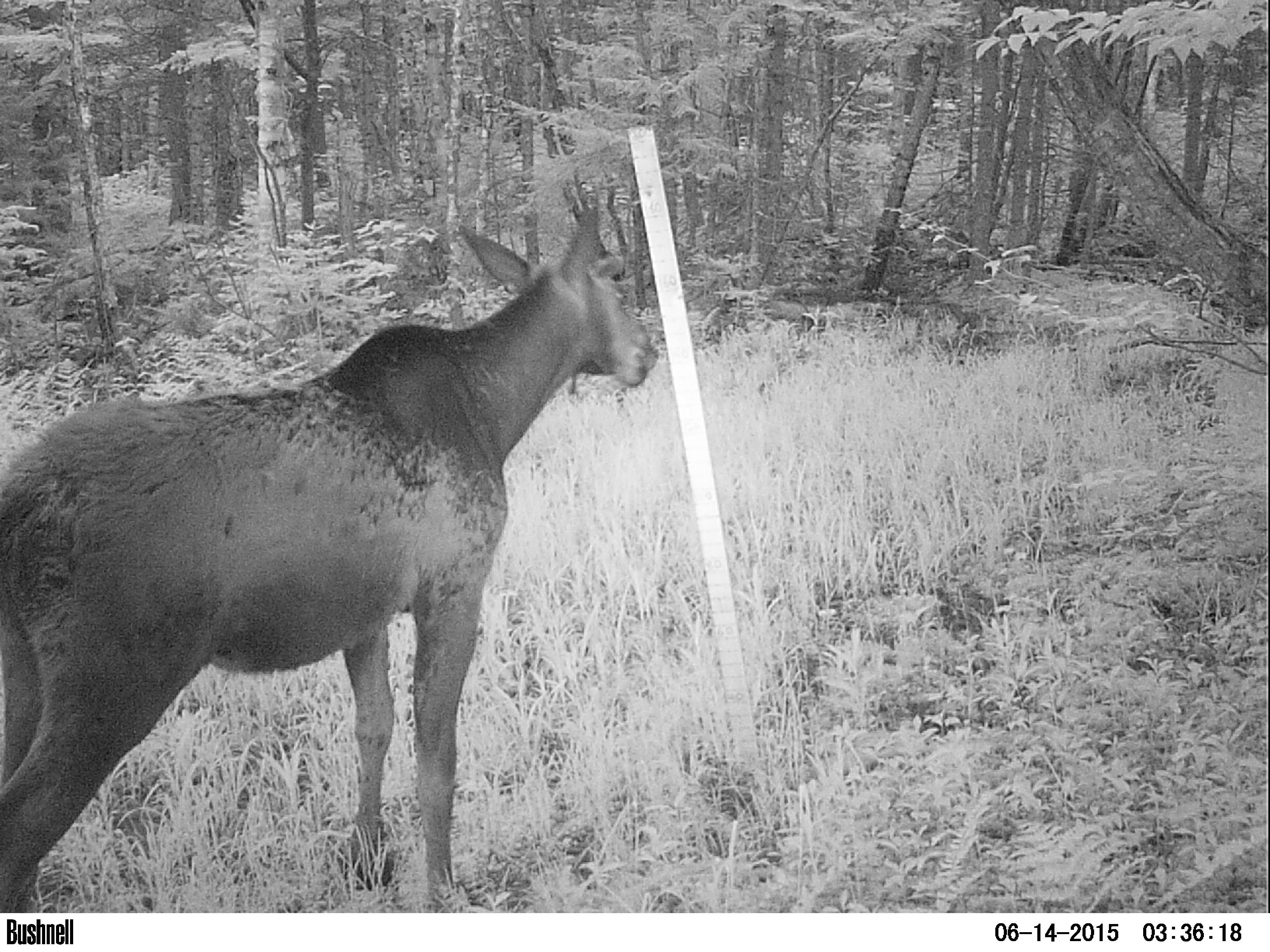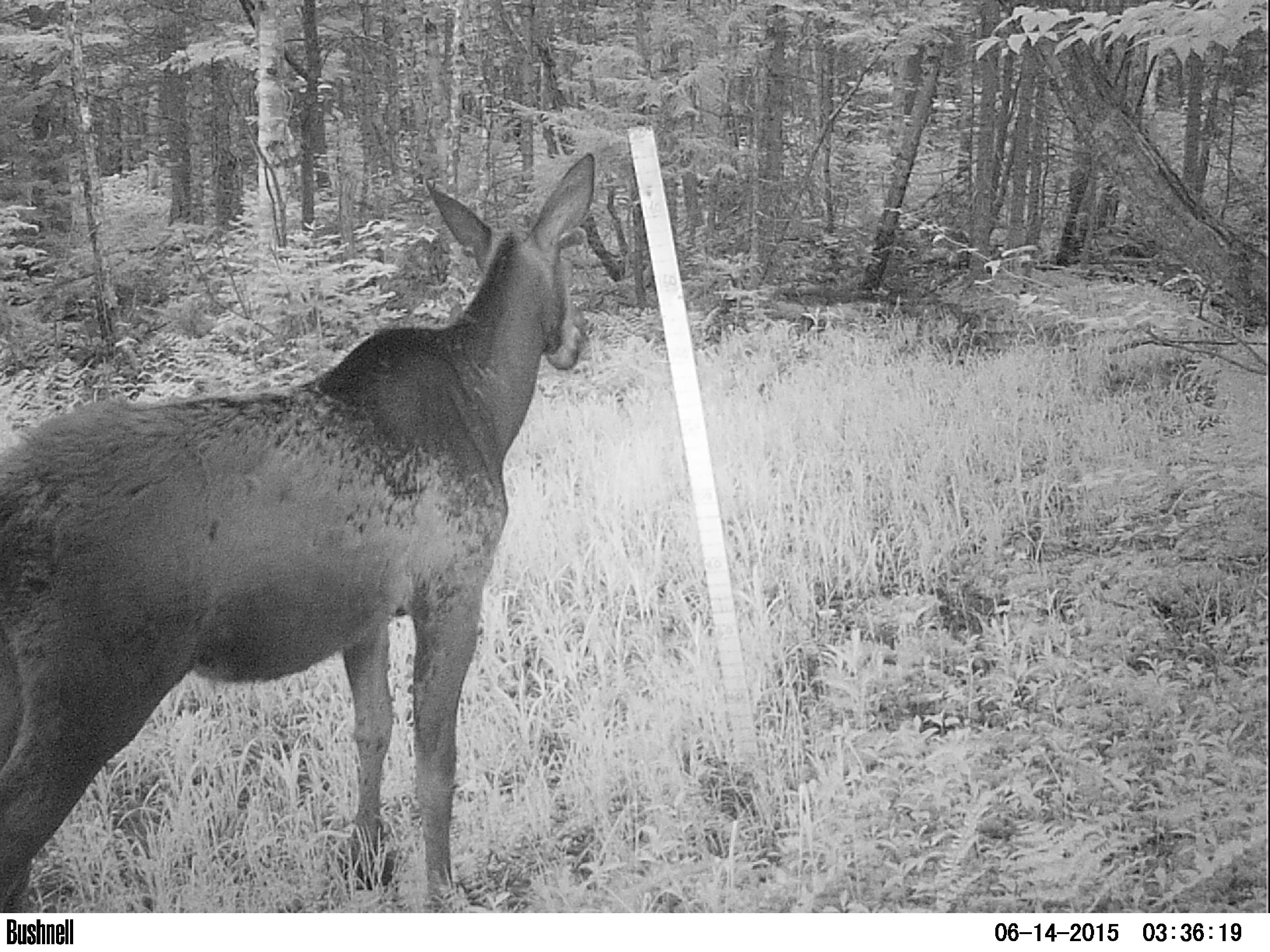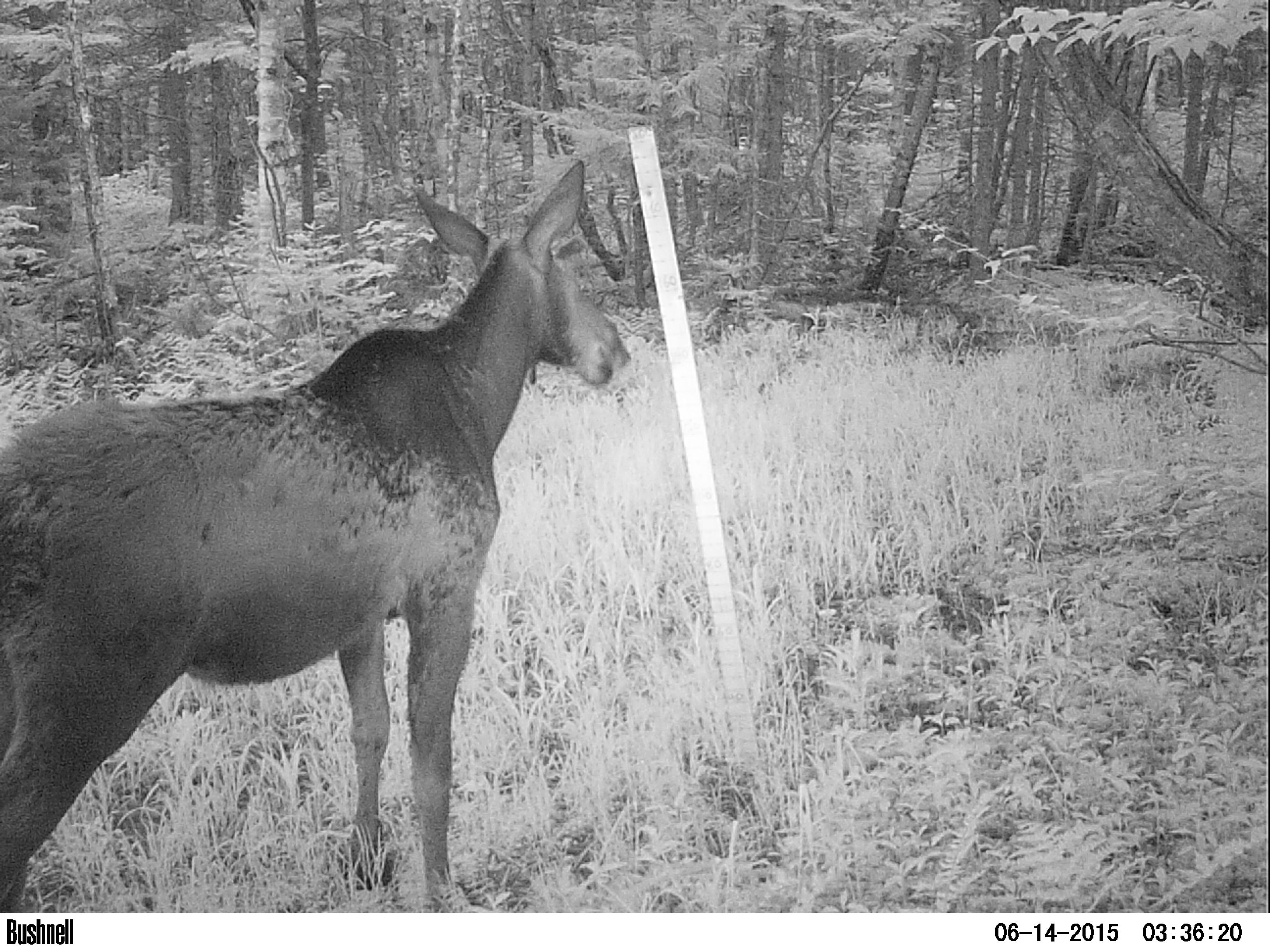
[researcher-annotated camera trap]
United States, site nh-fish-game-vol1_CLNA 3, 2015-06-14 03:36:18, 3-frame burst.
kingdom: Animalia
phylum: Chordata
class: Mammalia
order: Artiodactyla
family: Cervidae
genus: Alces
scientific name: Alces alces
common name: moose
Moose (Alces alces).